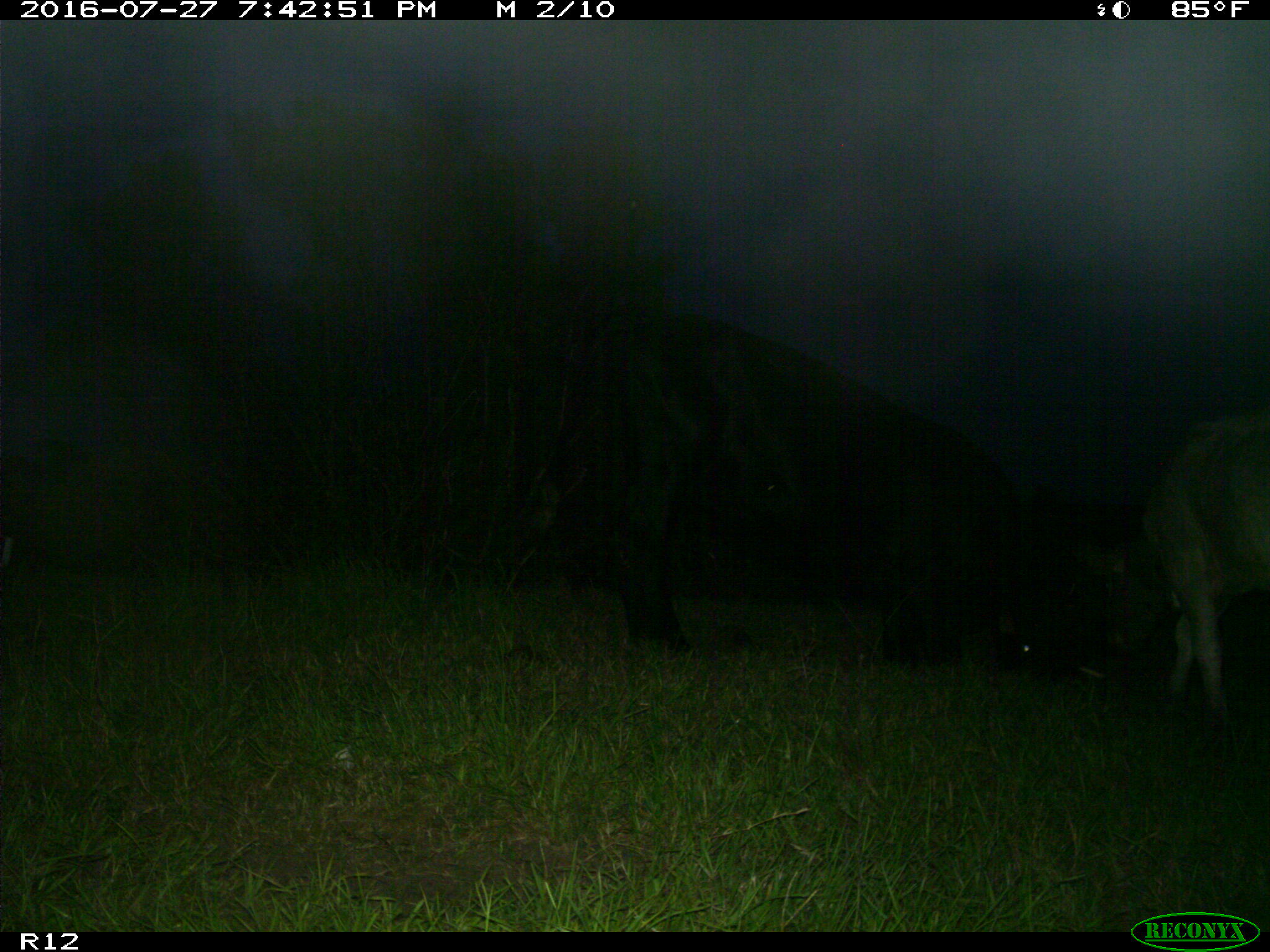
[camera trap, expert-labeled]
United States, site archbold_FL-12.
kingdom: Animalia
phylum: Chordata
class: Mammalia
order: Artiodactyla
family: Bovidae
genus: Bos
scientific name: Bos taurus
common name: domestic cow